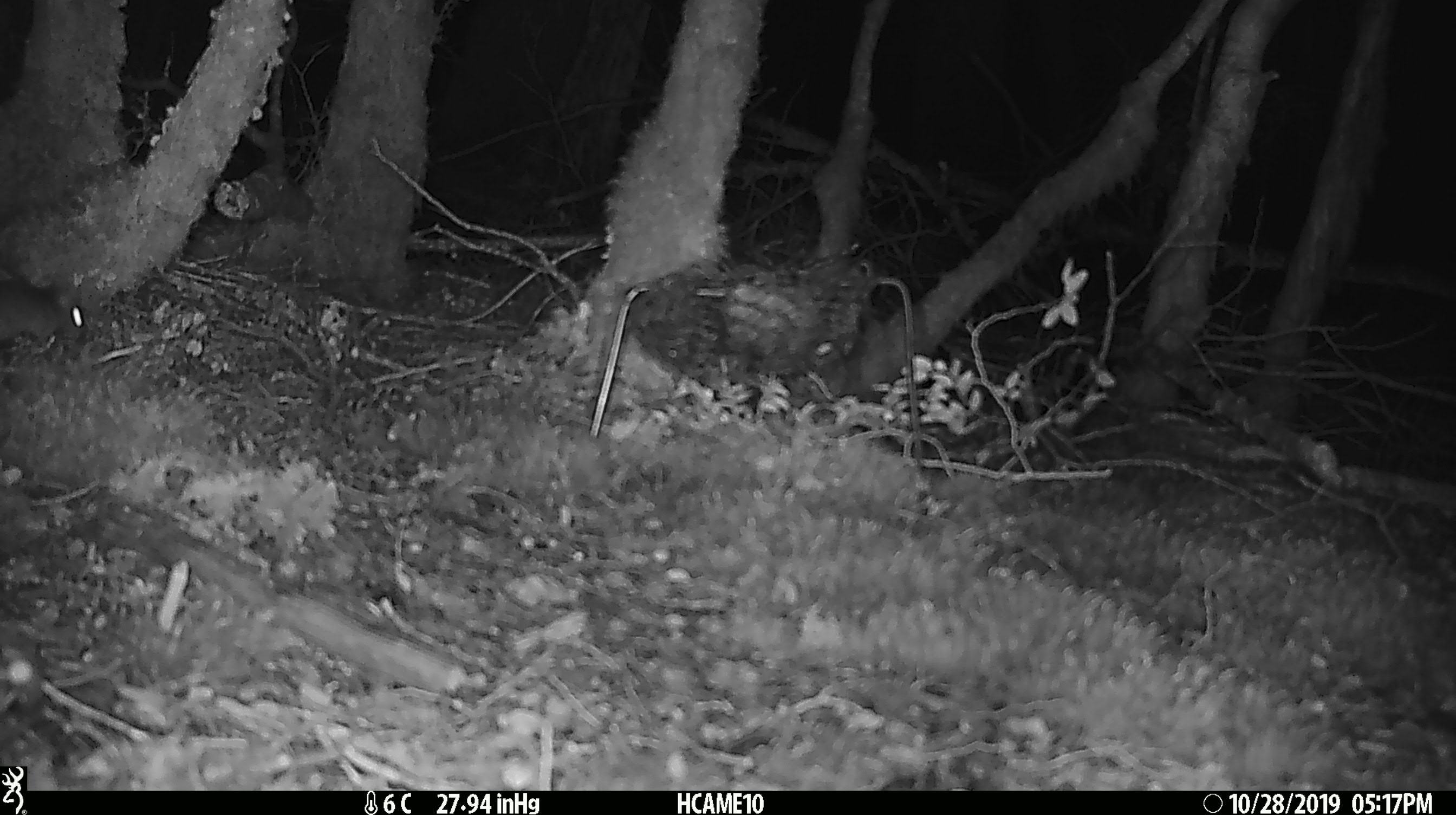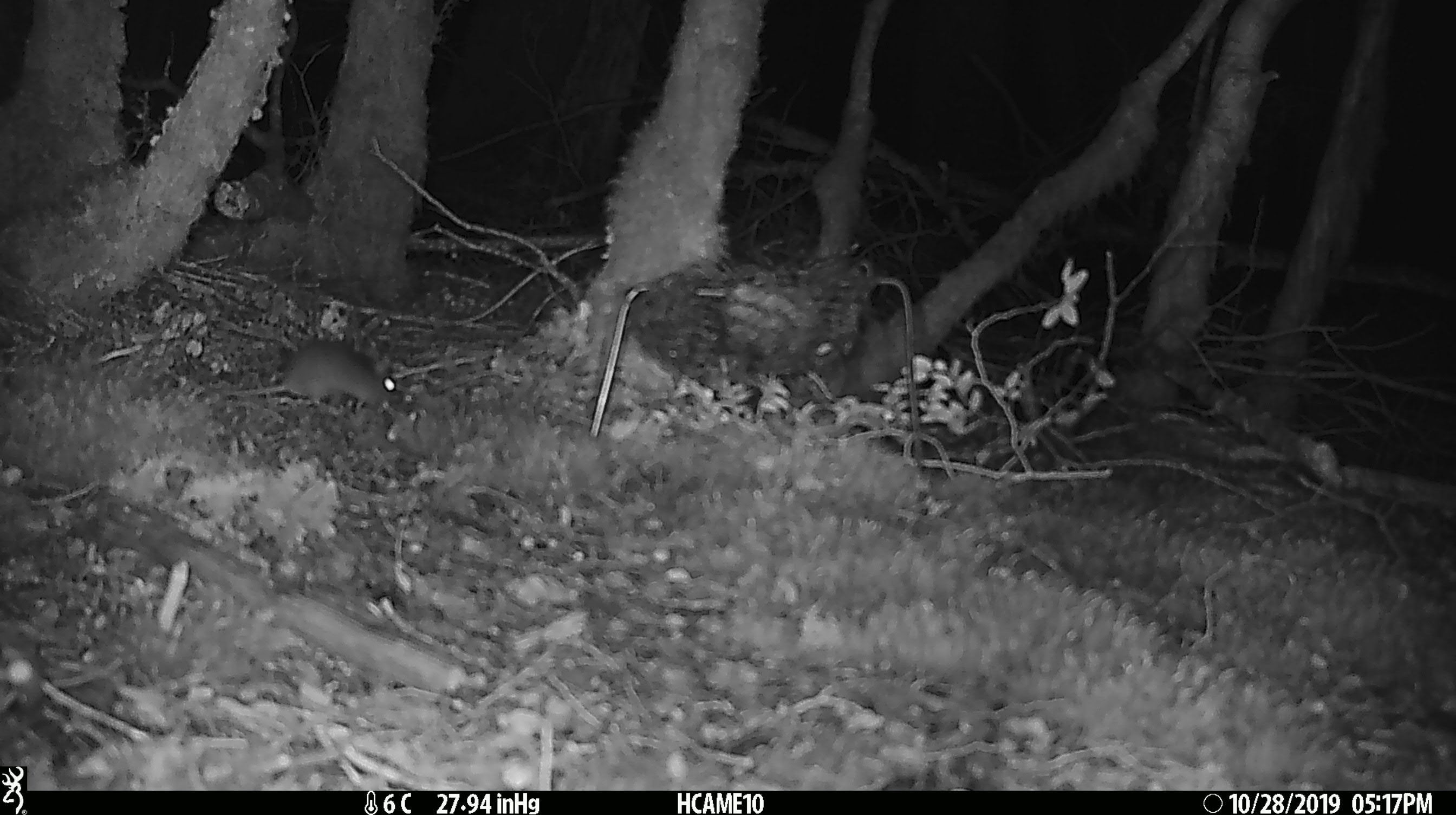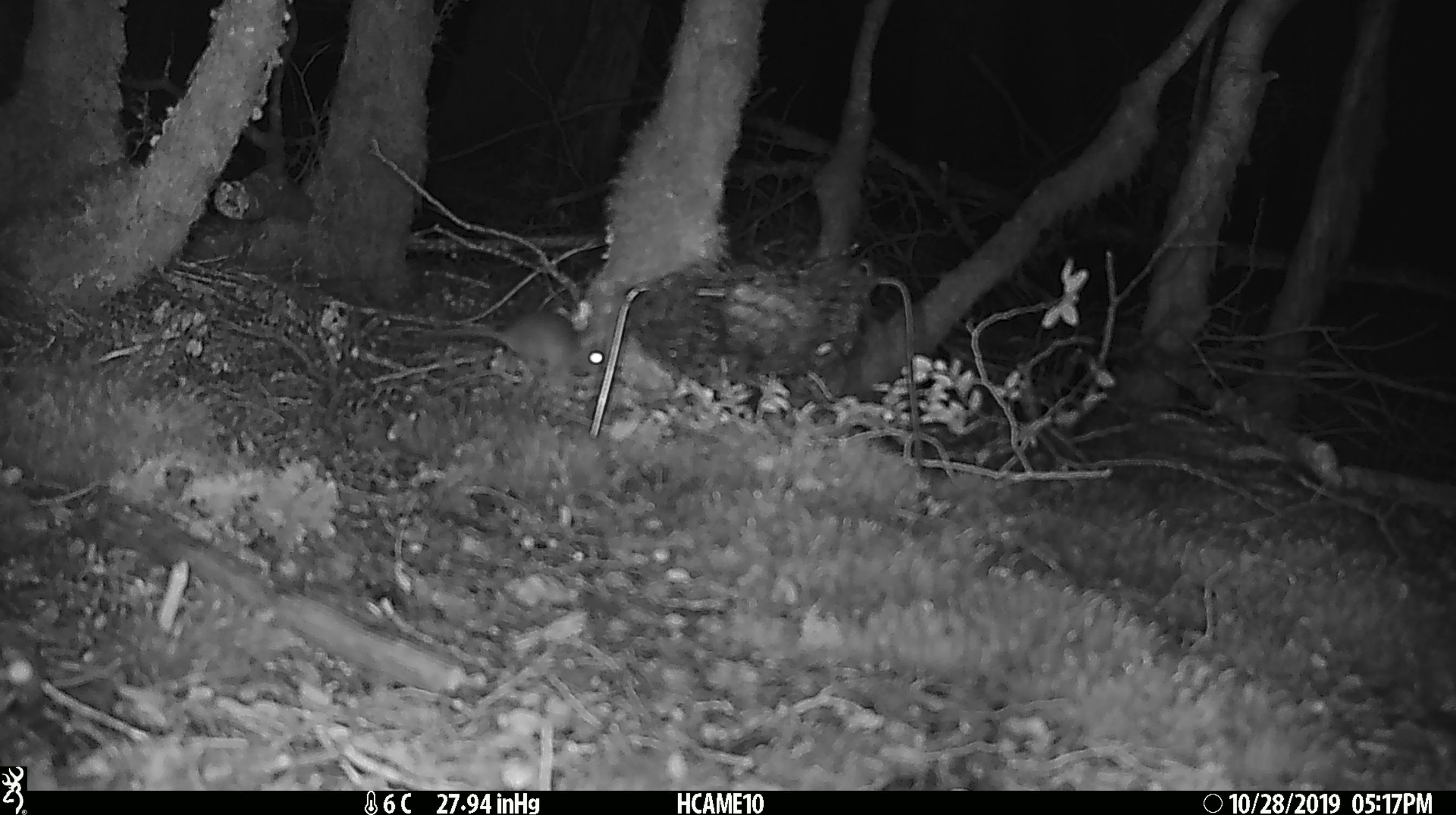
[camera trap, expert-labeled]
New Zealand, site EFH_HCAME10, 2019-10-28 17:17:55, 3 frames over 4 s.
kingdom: Animalia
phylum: Chordata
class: Mammalia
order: Rodentia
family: Muridae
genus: Mus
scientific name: Mus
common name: mouse